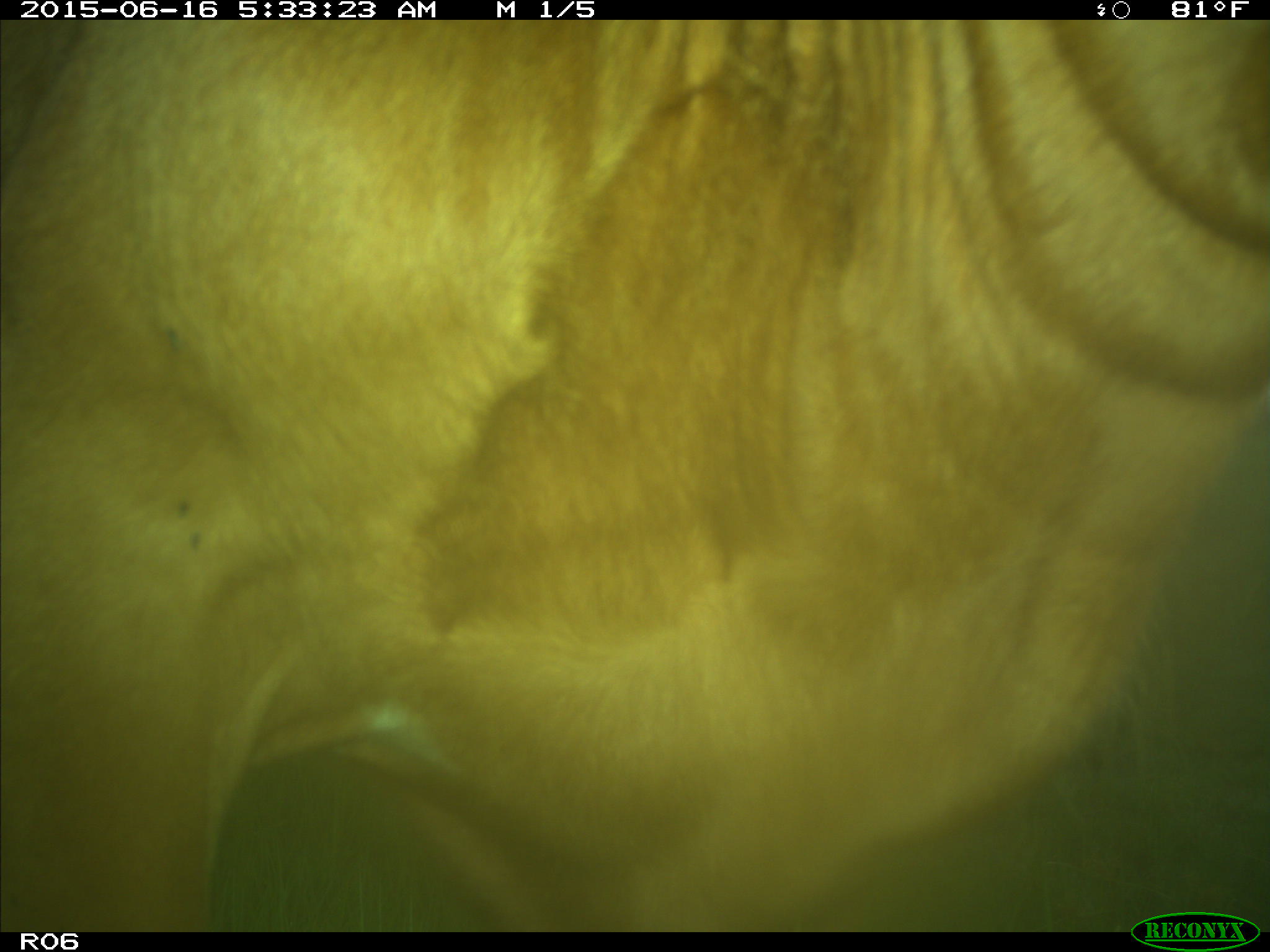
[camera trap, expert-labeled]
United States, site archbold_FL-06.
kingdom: Animalia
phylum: Chordata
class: Mammalia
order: Artiodactyla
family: Bovidae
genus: Bos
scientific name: Bos taurus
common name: domestic cow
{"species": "Bos taurus (domestic cow)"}